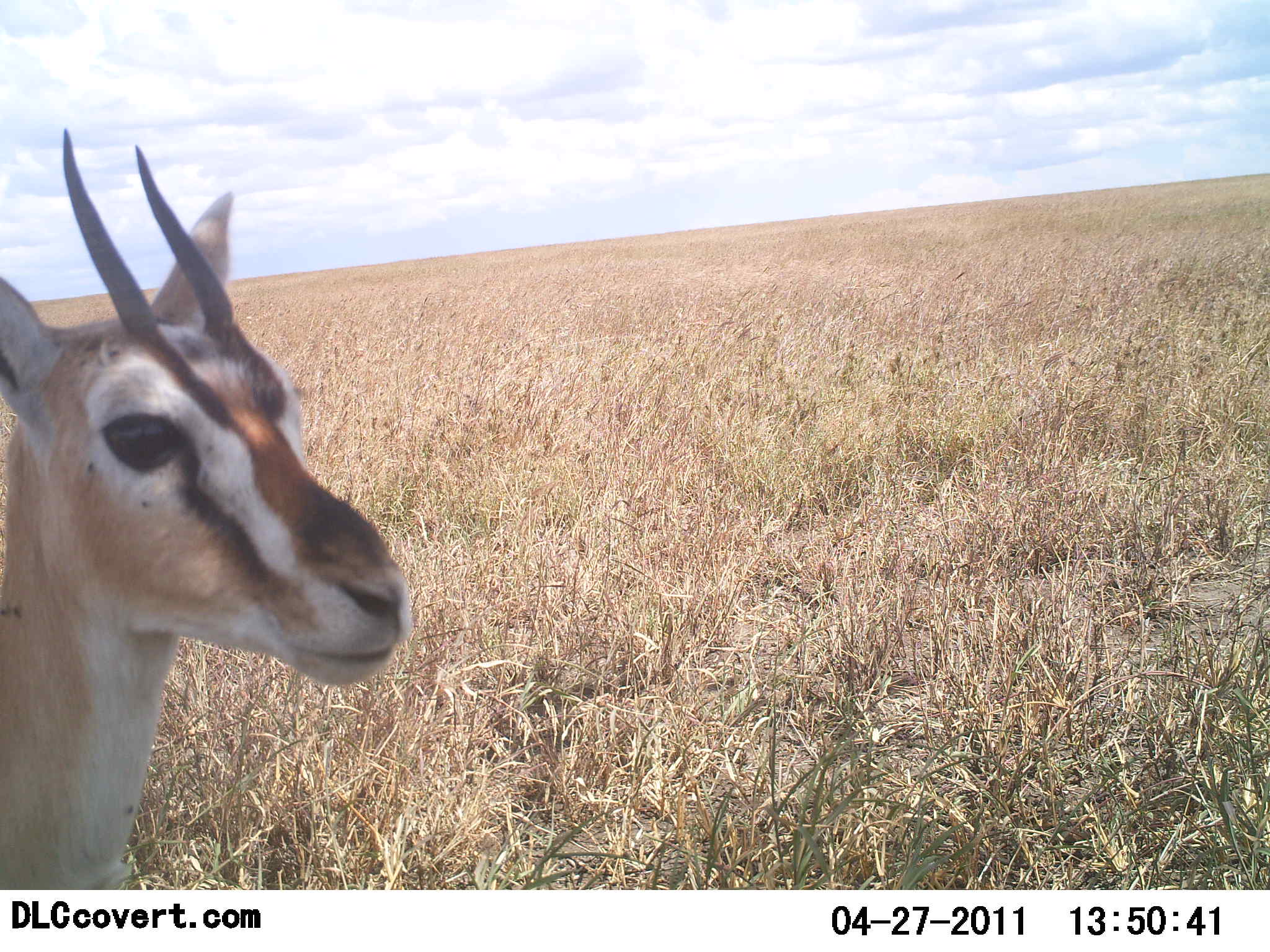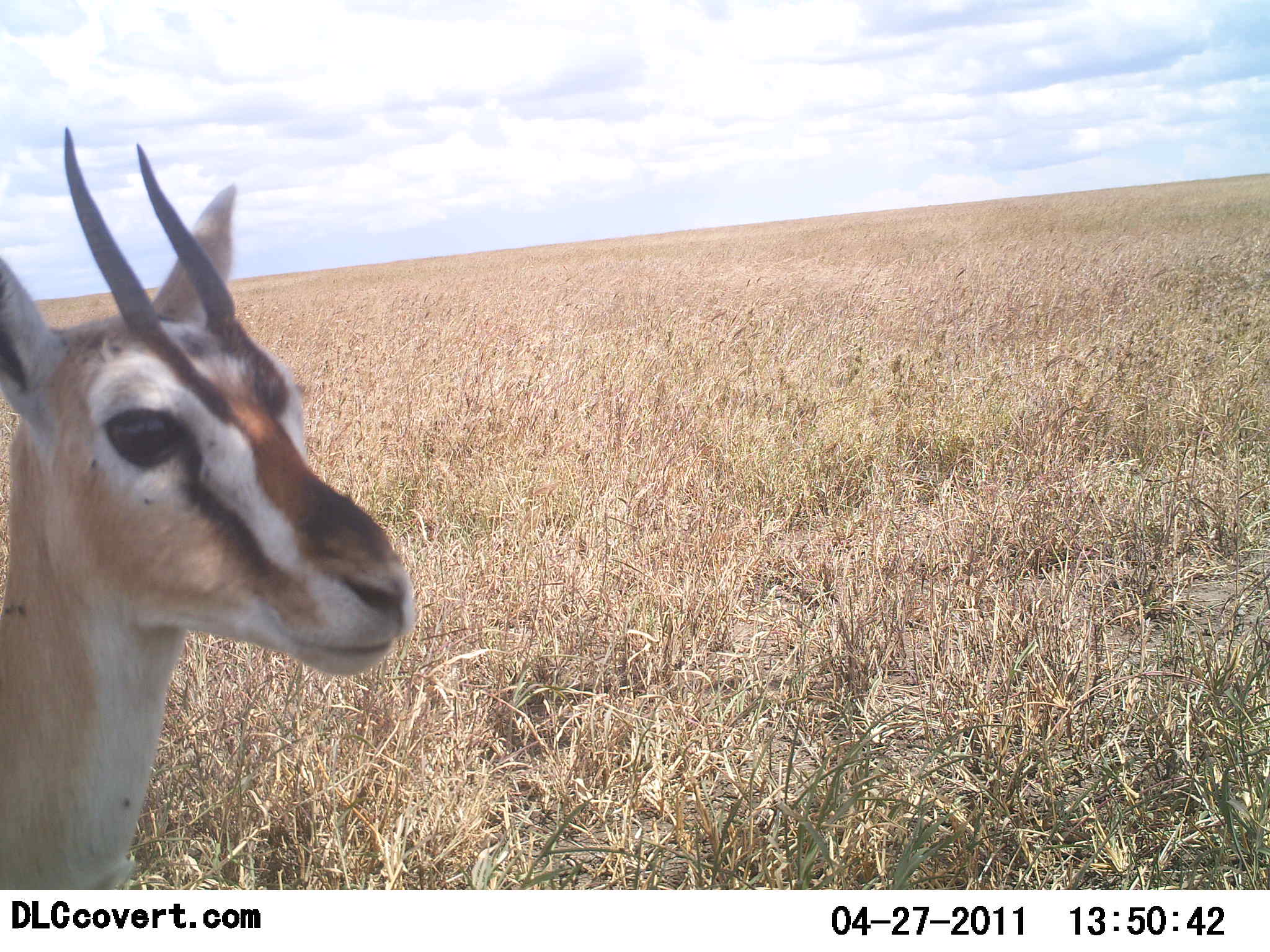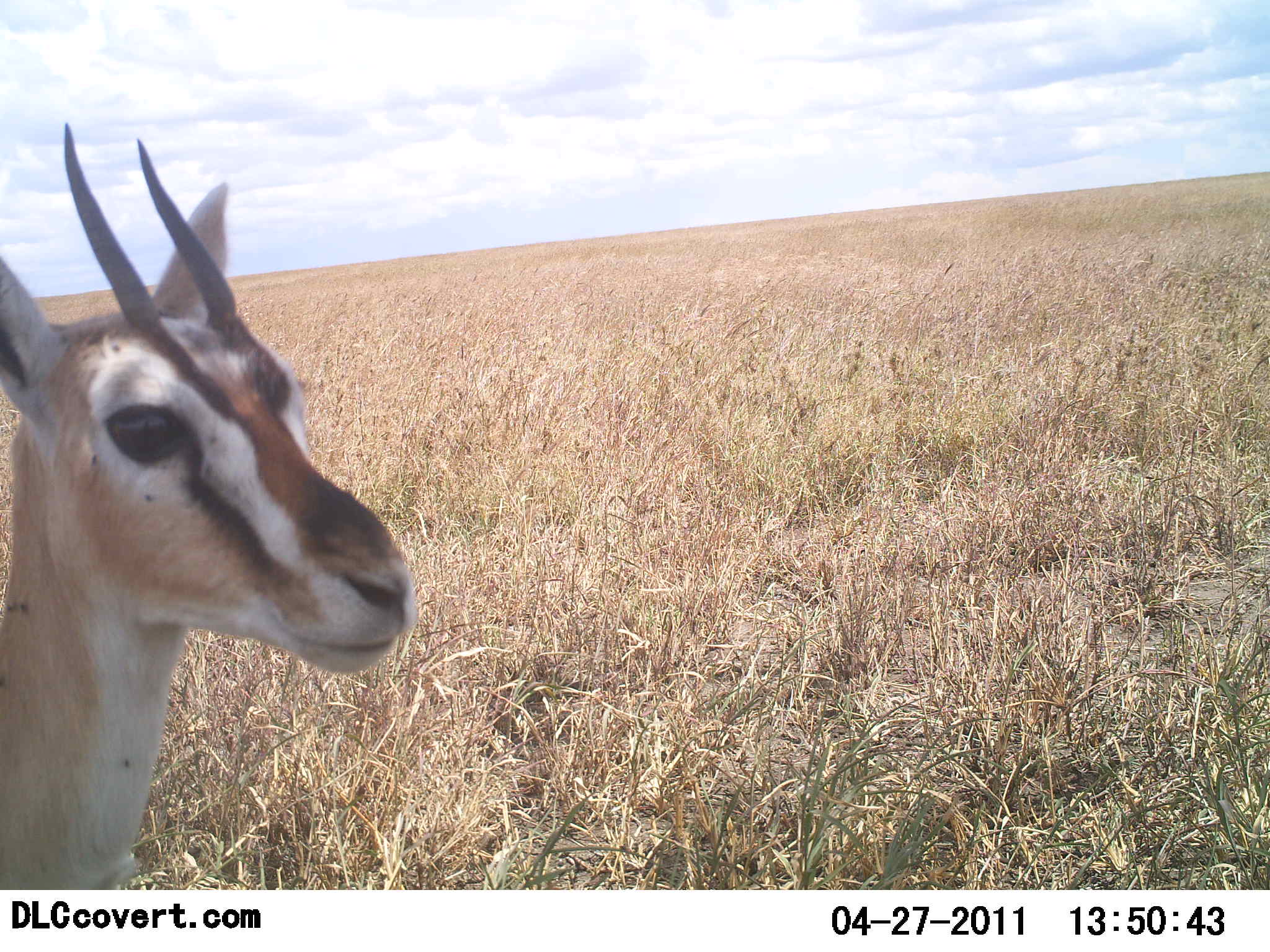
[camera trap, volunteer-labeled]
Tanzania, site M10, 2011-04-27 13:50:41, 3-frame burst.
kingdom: Animalia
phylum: Chordata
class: Mammalia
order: Artiodactyla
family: Bovidae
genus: Eudorcas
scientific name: Eudorcas thomsonii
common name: thomson's gazelle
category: gazellethomsons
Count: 1.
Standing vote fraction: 100%.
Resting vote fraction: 0%.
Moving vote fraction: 0%.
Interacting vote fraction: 0%.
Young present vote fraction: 0%.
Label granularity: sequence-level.